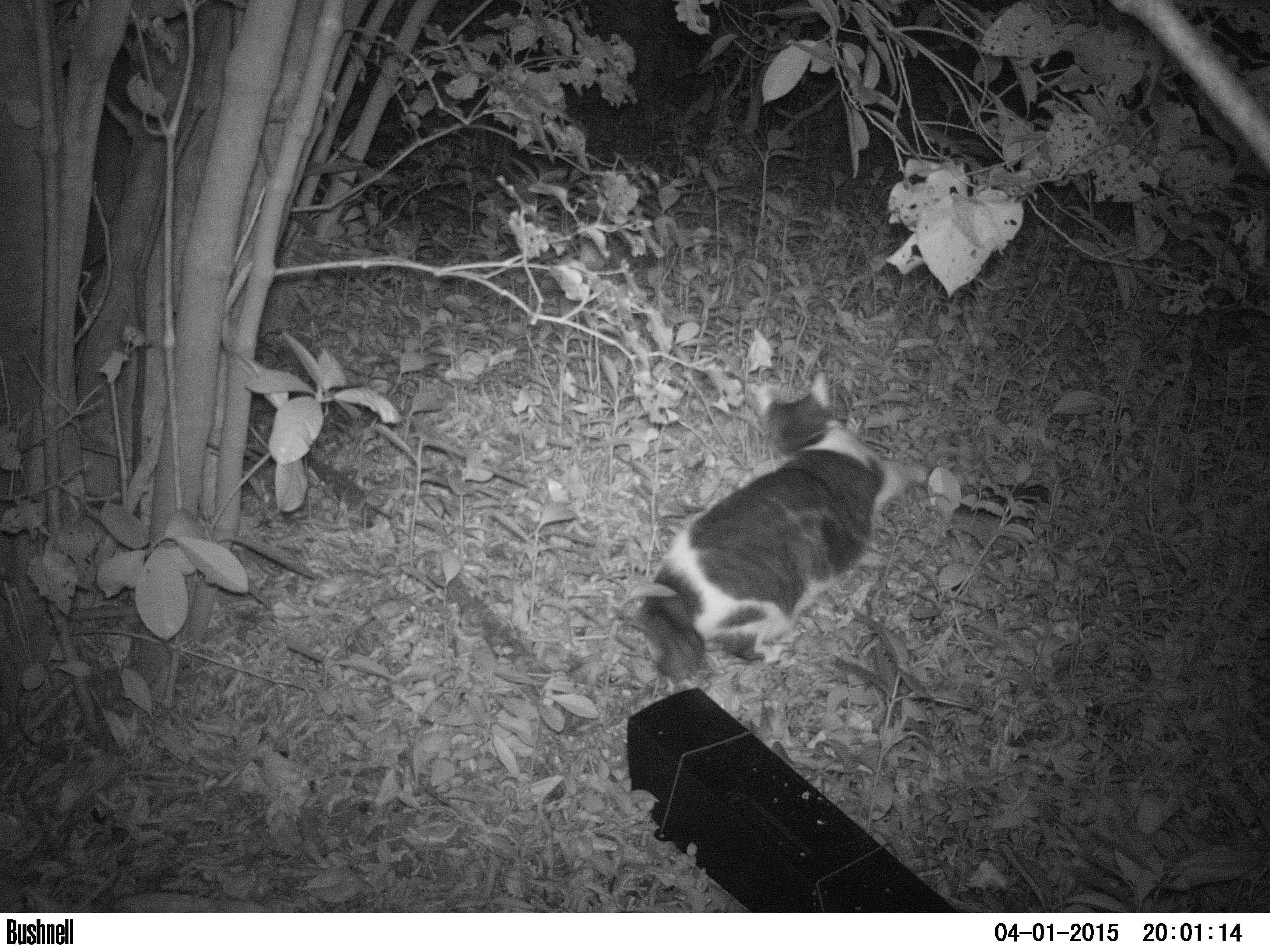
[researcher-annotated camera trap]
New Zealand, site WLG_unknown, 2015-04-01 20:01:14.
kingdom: Animalia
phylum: Chordata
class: Mammalia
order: Carnivora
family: Felidae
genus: Felis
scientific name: Felis catus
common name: domestic cat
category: cat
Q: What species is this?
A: Cat (domestic cat) (Felis catus).